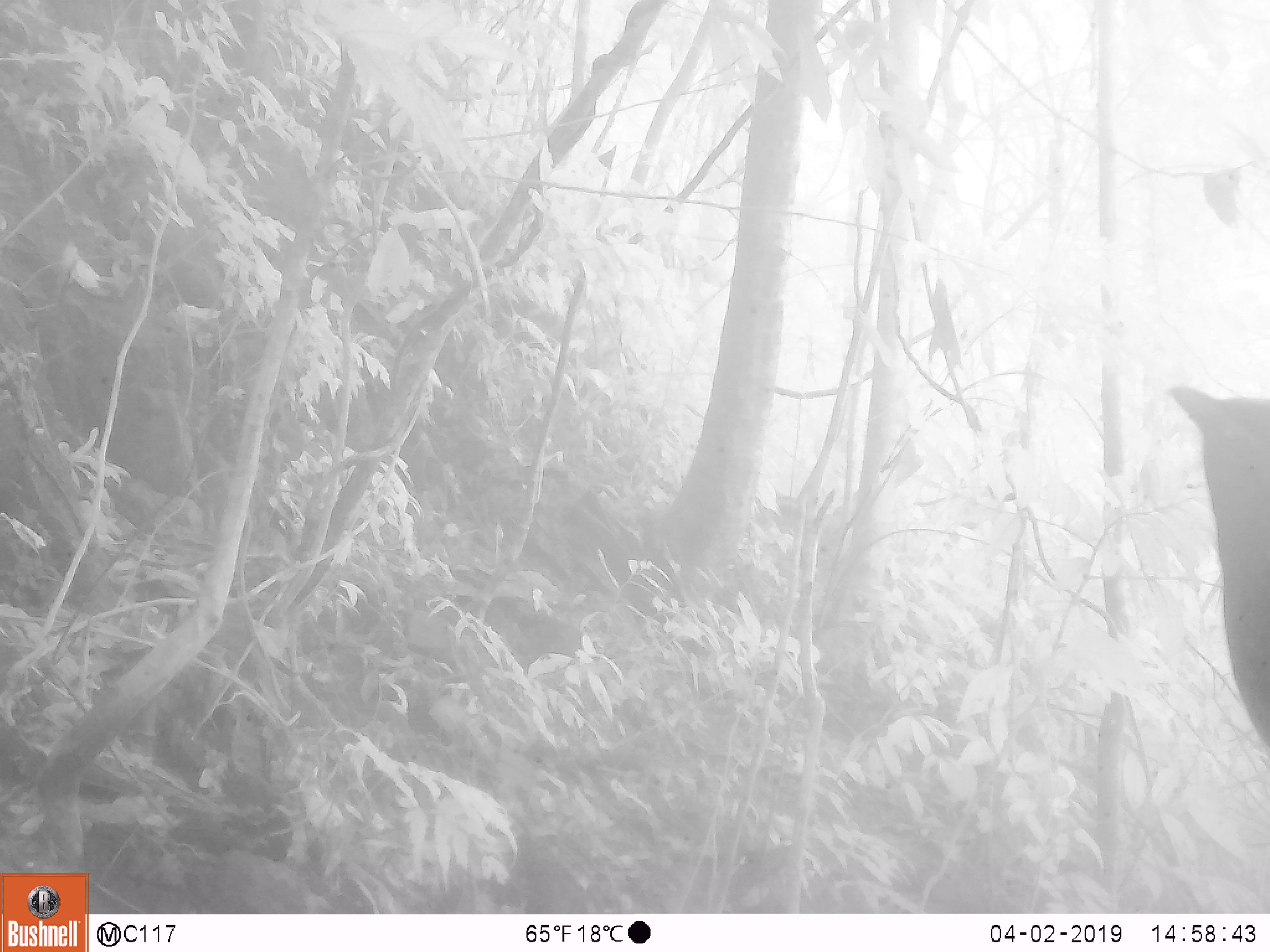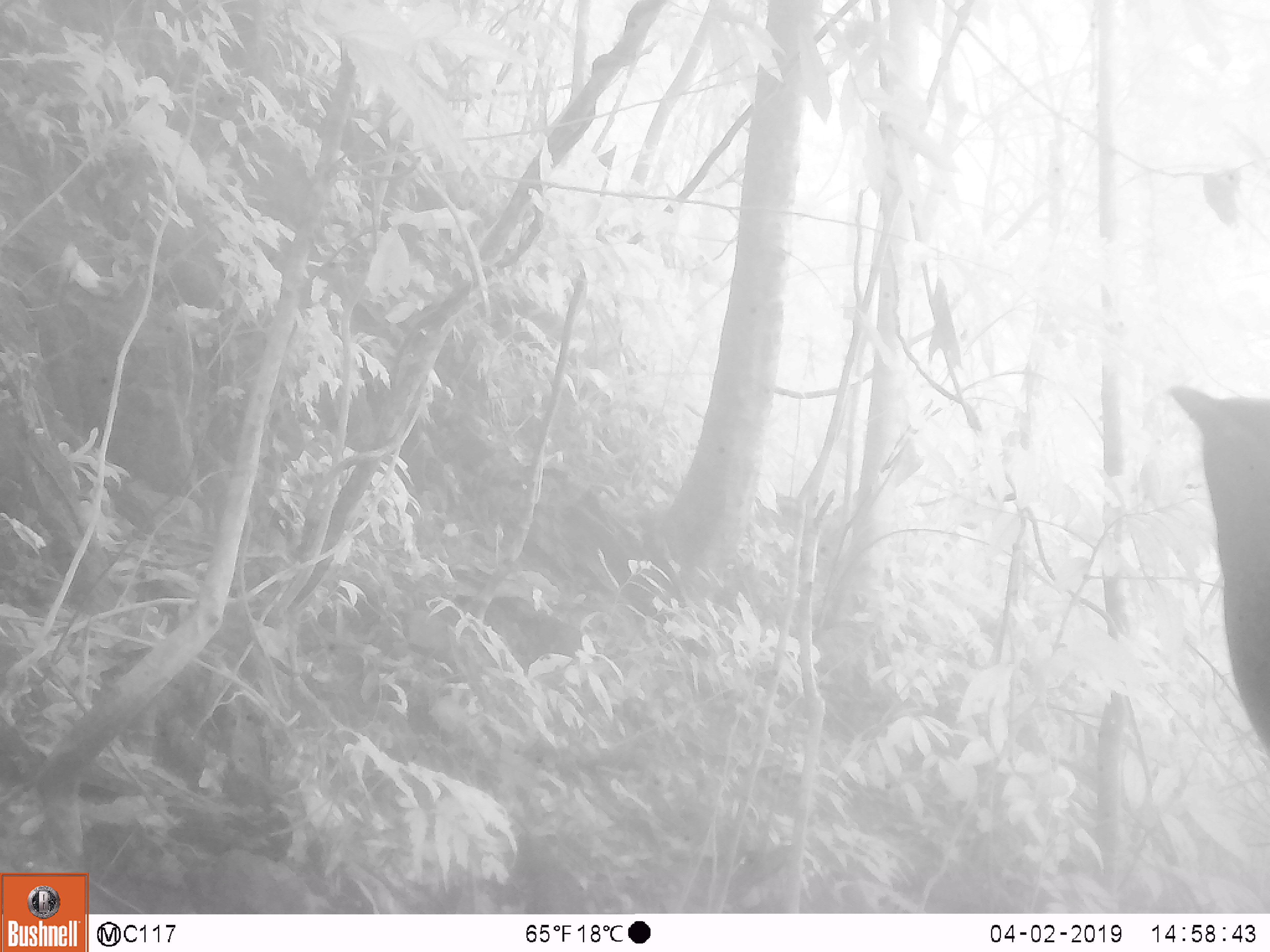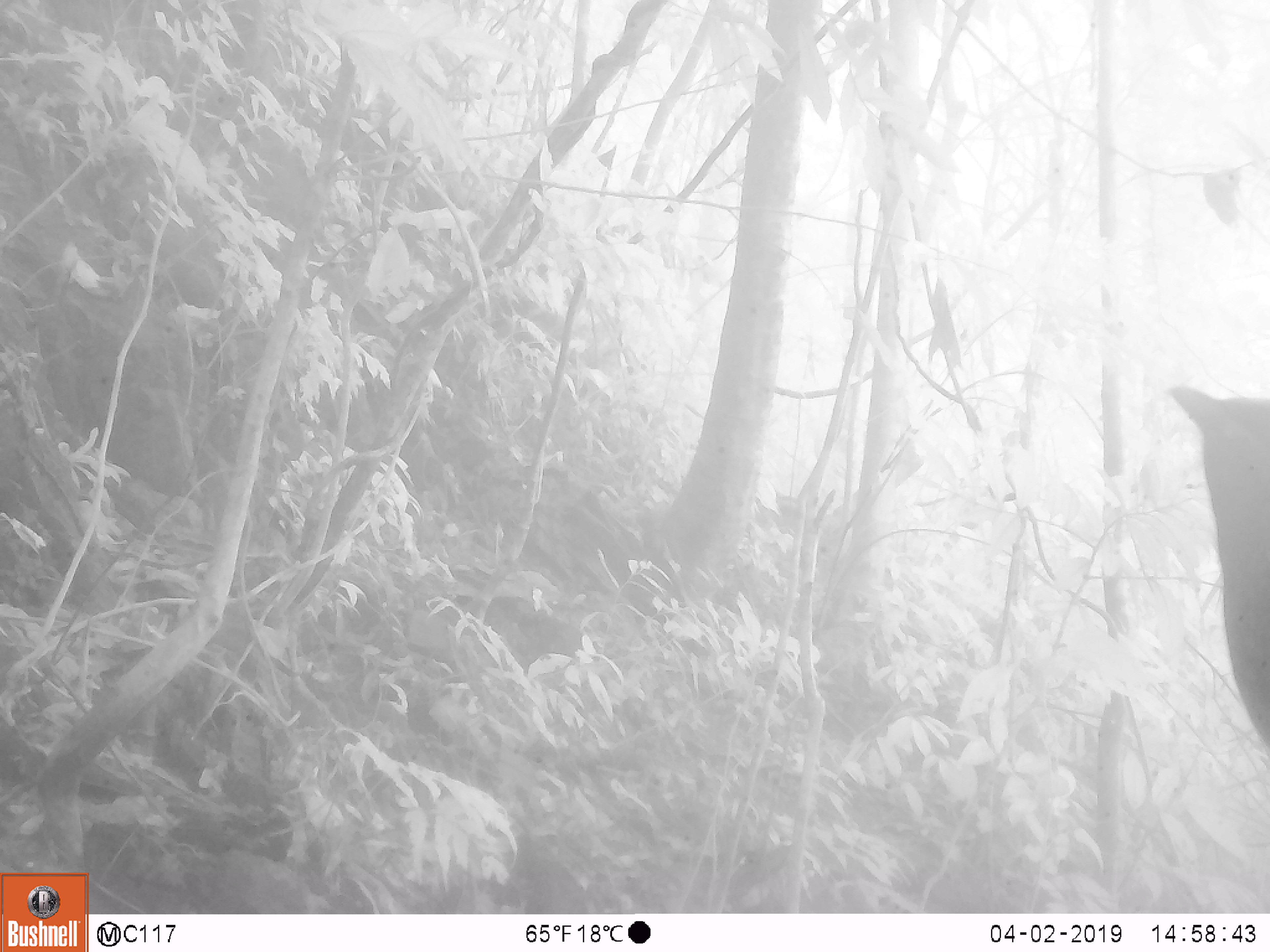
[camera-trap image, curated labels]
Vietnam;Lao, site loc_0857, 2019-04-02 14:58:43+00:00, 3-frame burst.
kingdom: Animalia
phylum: Chordata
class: Aves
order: Passeriformes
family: Muscicapidae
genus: Myophonus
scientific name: Myophonus caeruleus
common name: blue whistling thrush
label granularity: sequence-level